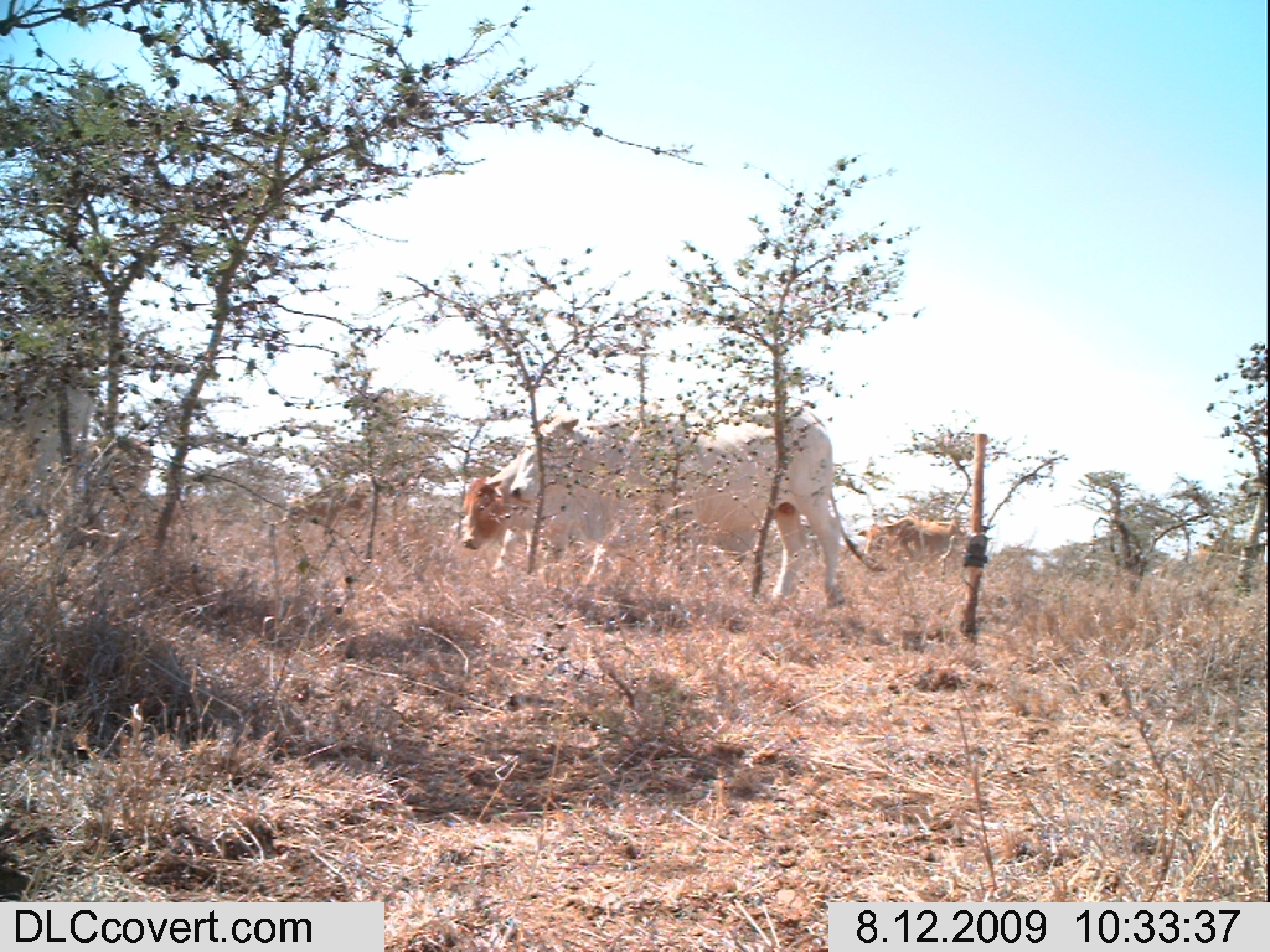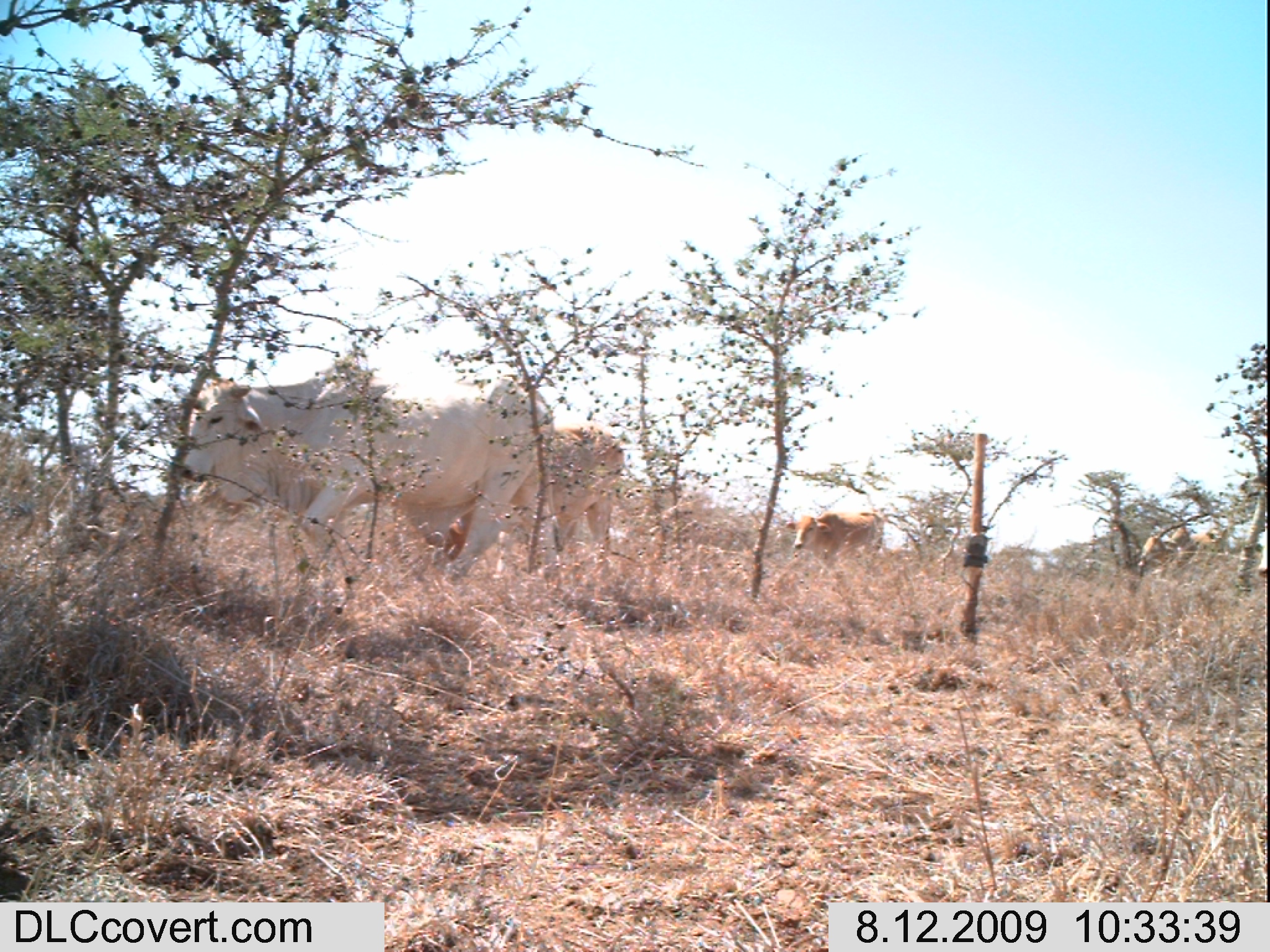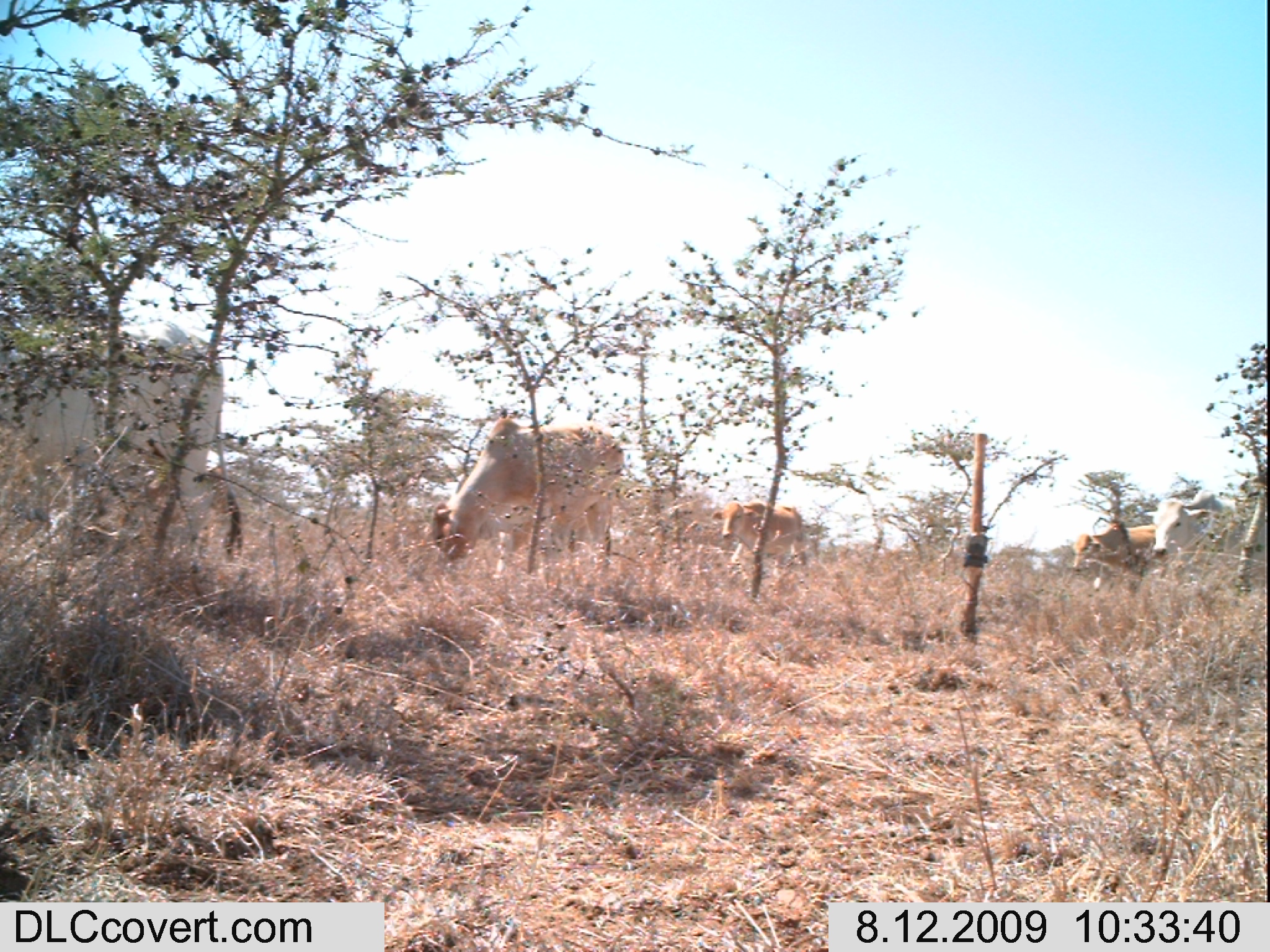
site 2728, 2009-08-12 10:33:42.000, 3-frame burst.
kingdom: Animalia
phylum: Chordata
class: Mammalia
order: Artiodactyla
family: Bovidae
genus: Bos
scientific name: Bos taurus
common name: domestic cattle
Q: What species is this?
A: Bos taurus (domestic cattle).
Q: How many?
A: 7.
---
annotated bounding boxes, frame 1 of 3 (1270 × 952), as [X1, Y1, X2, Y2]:
bos taurus: [514, 405, 848, 611]; [0, 337, 106, 536]; [0, 436, 148, 536]; [455, 439, 558, 576]; [286, 465, 404, 542]; [858, 506, 968, 583]